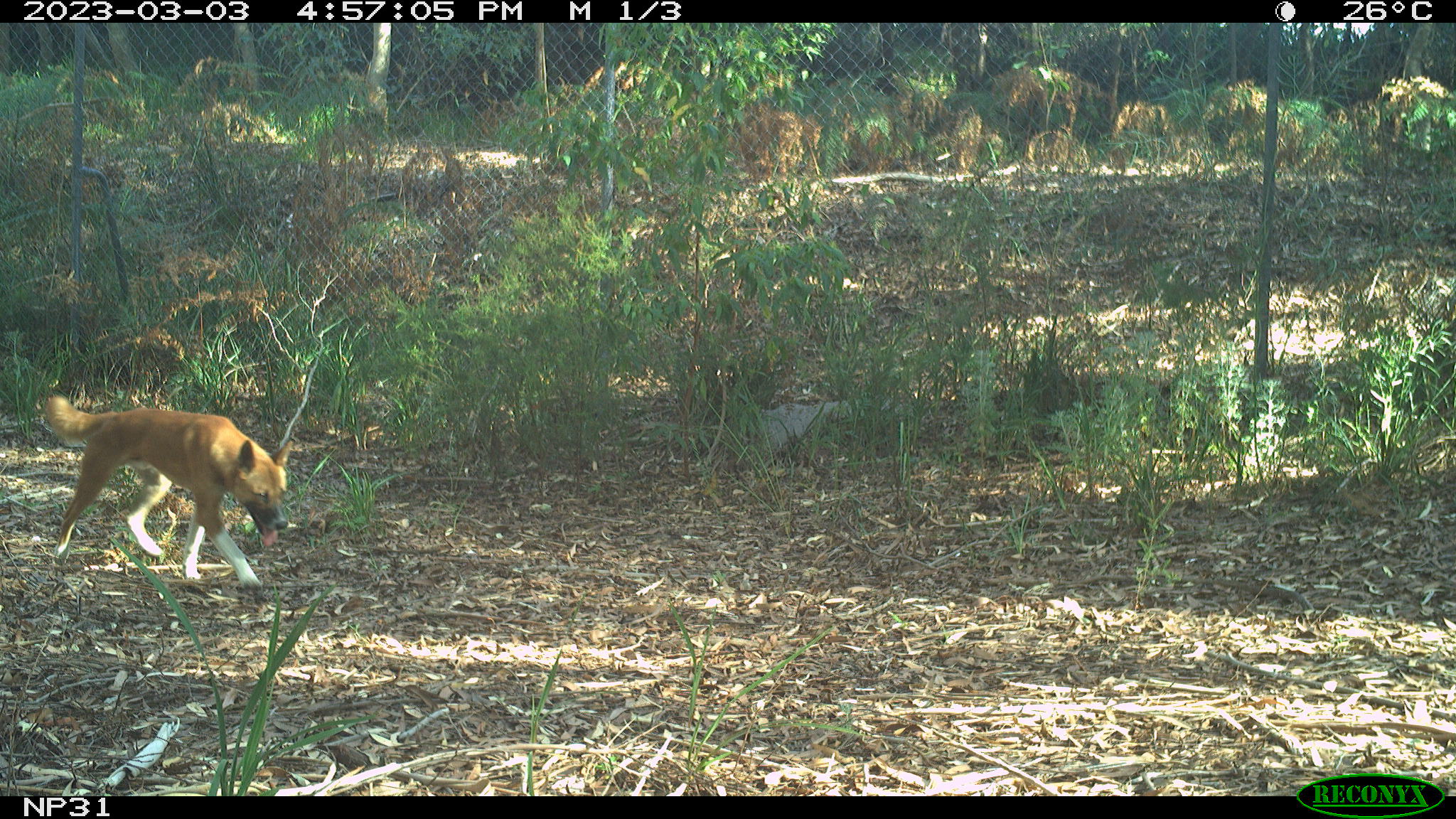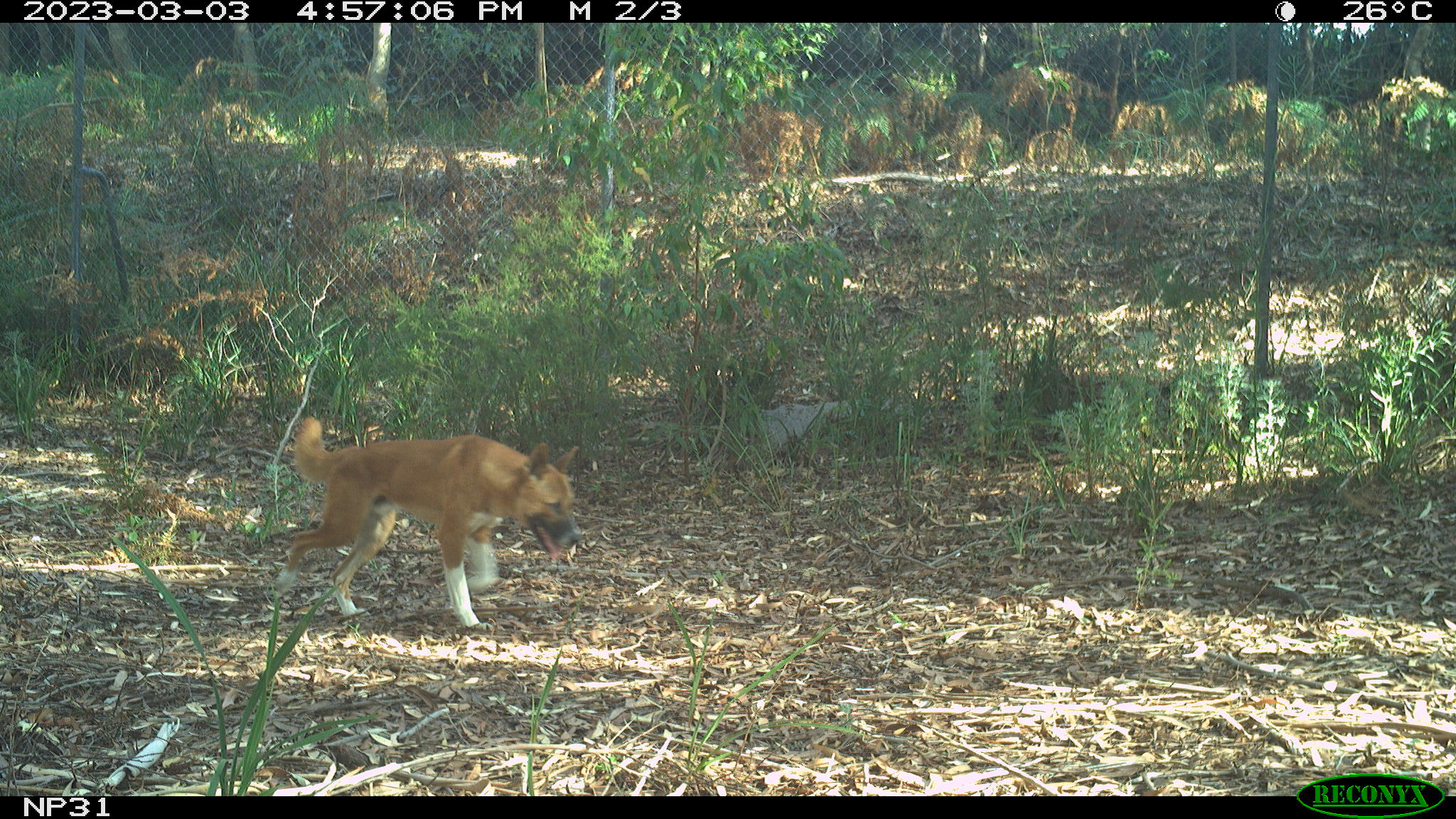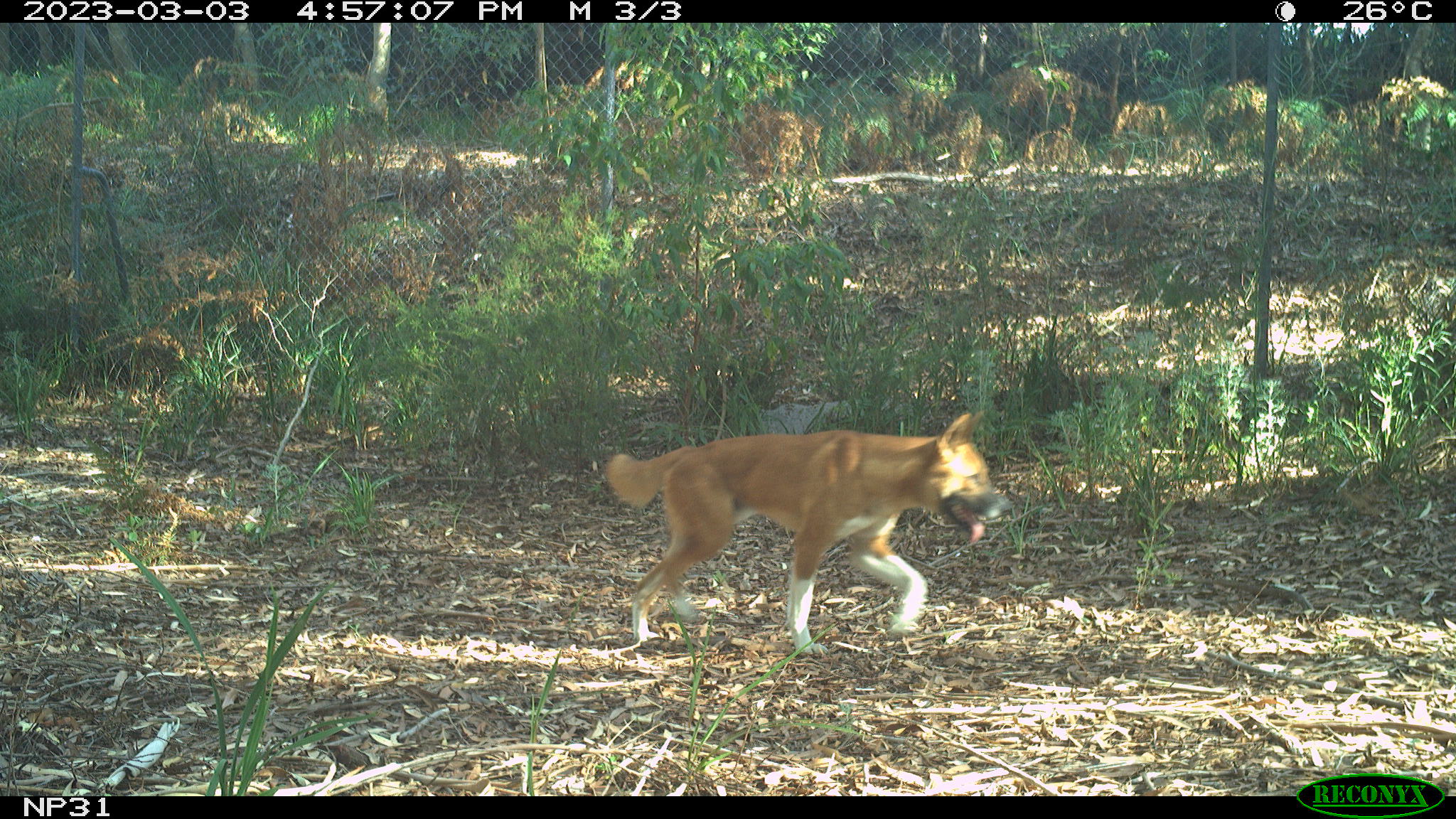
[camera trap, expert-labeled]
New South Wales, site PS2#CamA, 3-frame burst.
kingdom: Animalia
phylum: Chordata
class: Mammalia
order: Carnivora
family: Canidae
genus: Canis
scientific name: Canis familiaris dingo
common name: dingo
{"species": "dingo (Canis familiaris dingo)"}